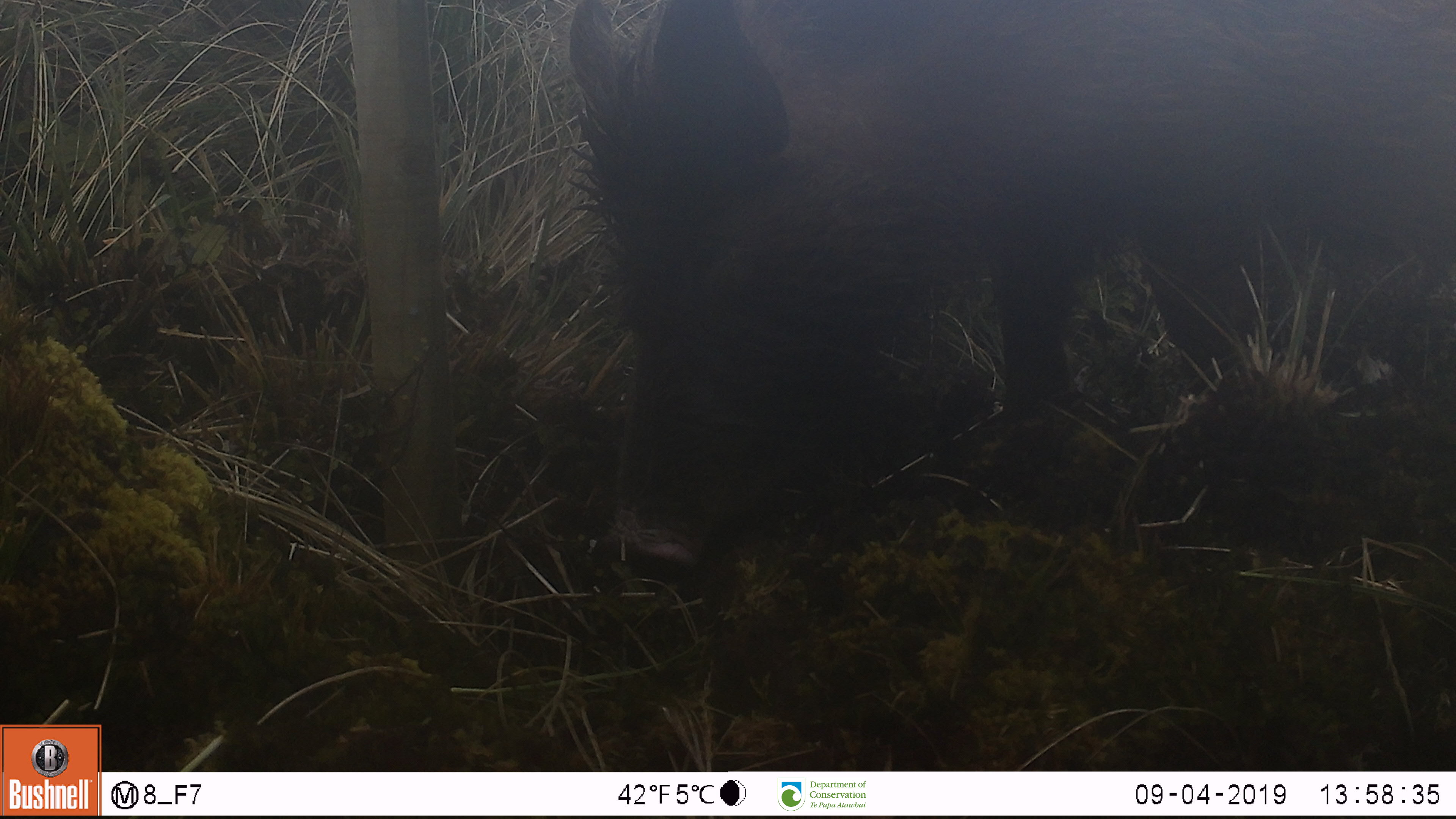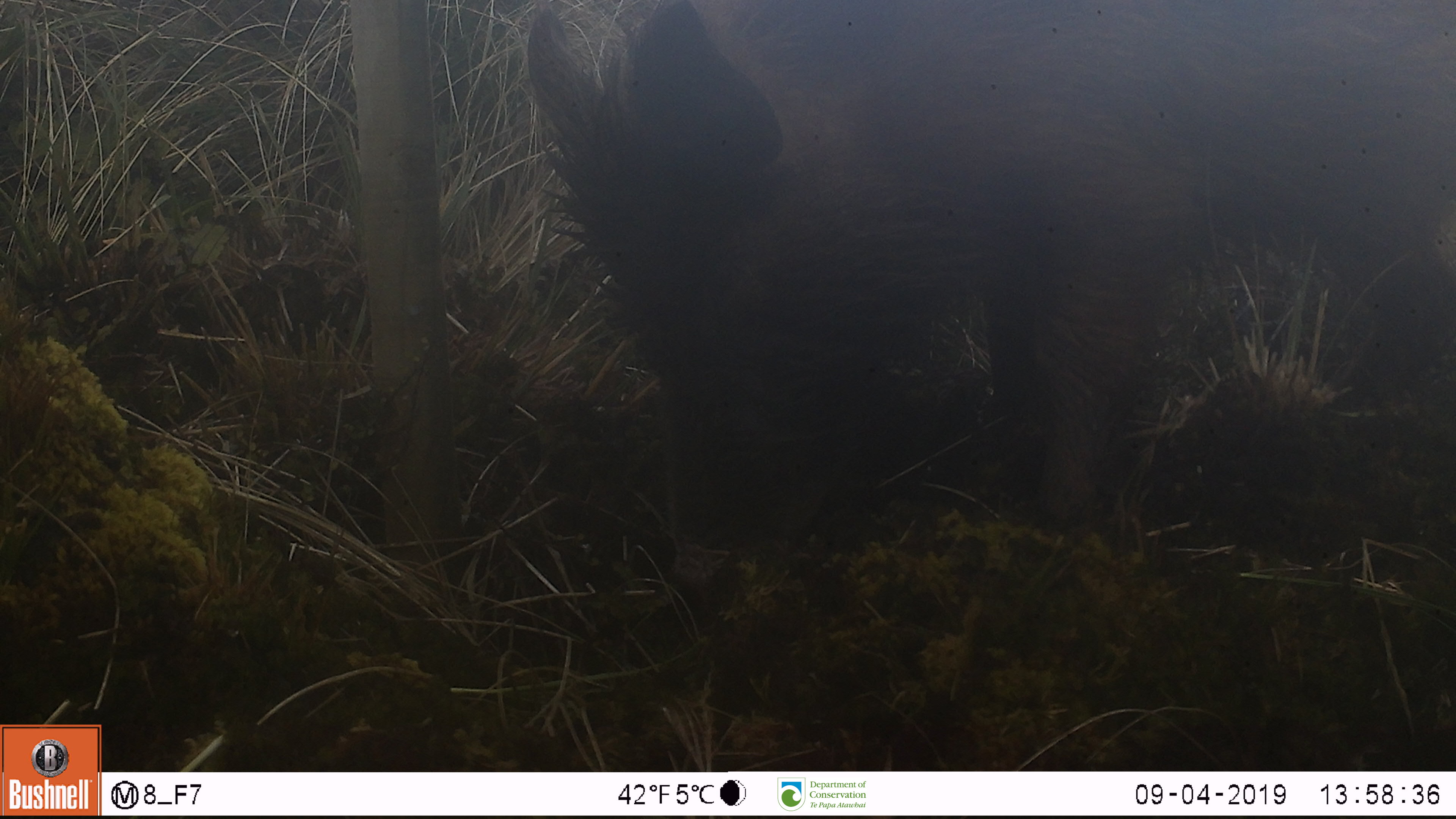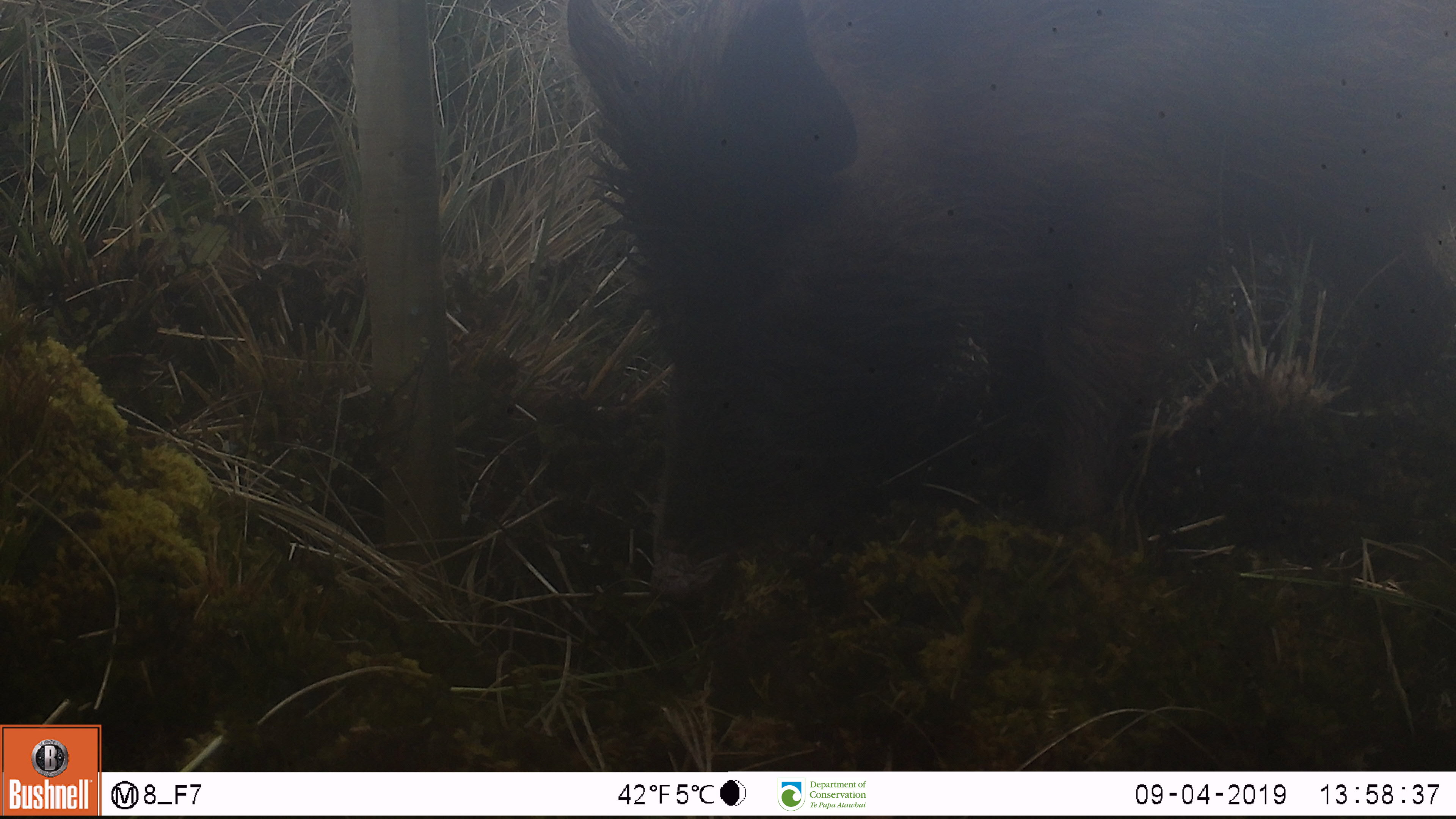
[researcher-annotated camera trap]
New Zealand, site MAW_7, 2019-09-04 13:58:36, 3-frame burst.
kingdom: Animalia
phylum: Chordata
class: Mammalia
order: Artiodactyla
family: Suidae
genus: Sus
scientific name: Sus scrofa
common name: pig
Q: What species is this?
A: Pig (Sus scrofa).